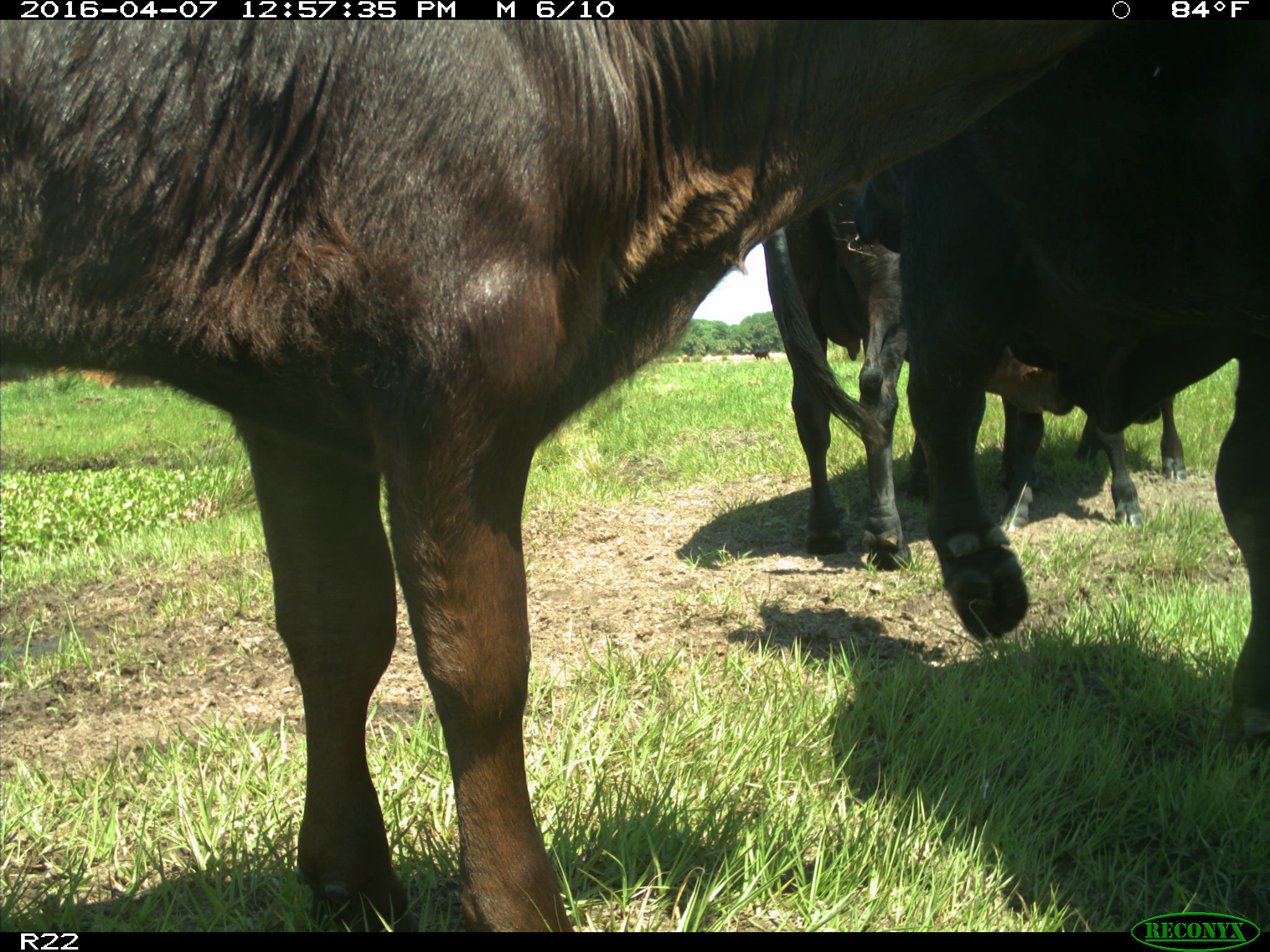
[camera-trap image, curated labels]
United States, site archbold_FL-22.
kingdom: Animalia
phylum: Chordata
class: Mammalia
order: Artiodactyla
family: Bovidae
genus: Bos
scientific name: Bos taurus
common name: domestic cow